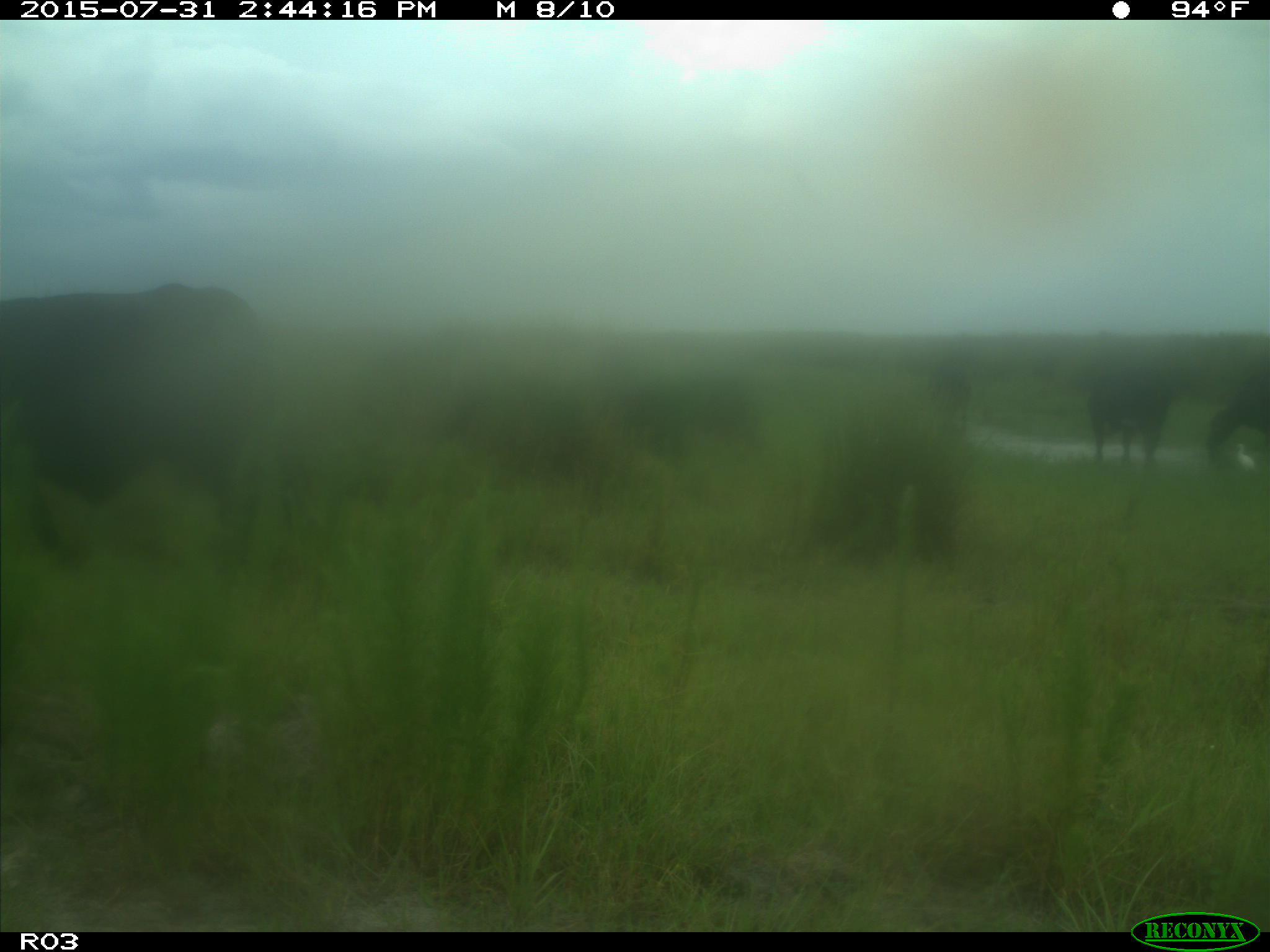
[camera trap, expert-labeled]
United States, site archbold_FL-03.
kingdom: Animalia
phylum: Chordata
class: Mammalia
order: Artiodactyla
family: Bovidae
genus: Bos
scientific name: Bos taurus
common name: domestic cow